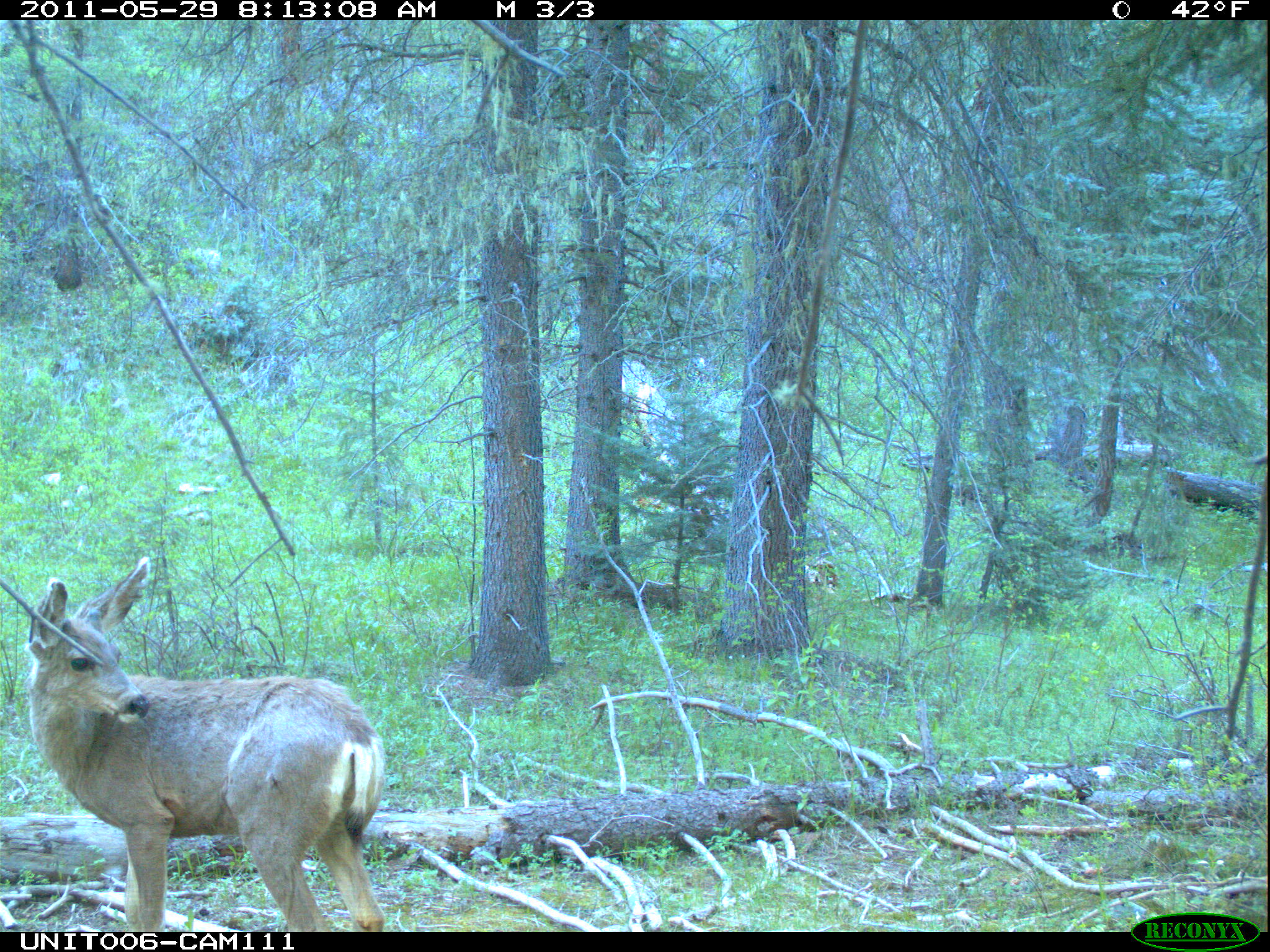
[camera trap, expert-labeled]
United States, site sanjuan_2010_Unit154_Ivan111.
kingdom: Animalia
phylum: Chordata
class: Mammalia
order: Artiodactyla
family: Cervidae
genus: Odocoileus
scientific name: Odocoileus hemionus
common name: mule deer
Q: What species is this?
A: Odocoileus hemionus (mule deer).